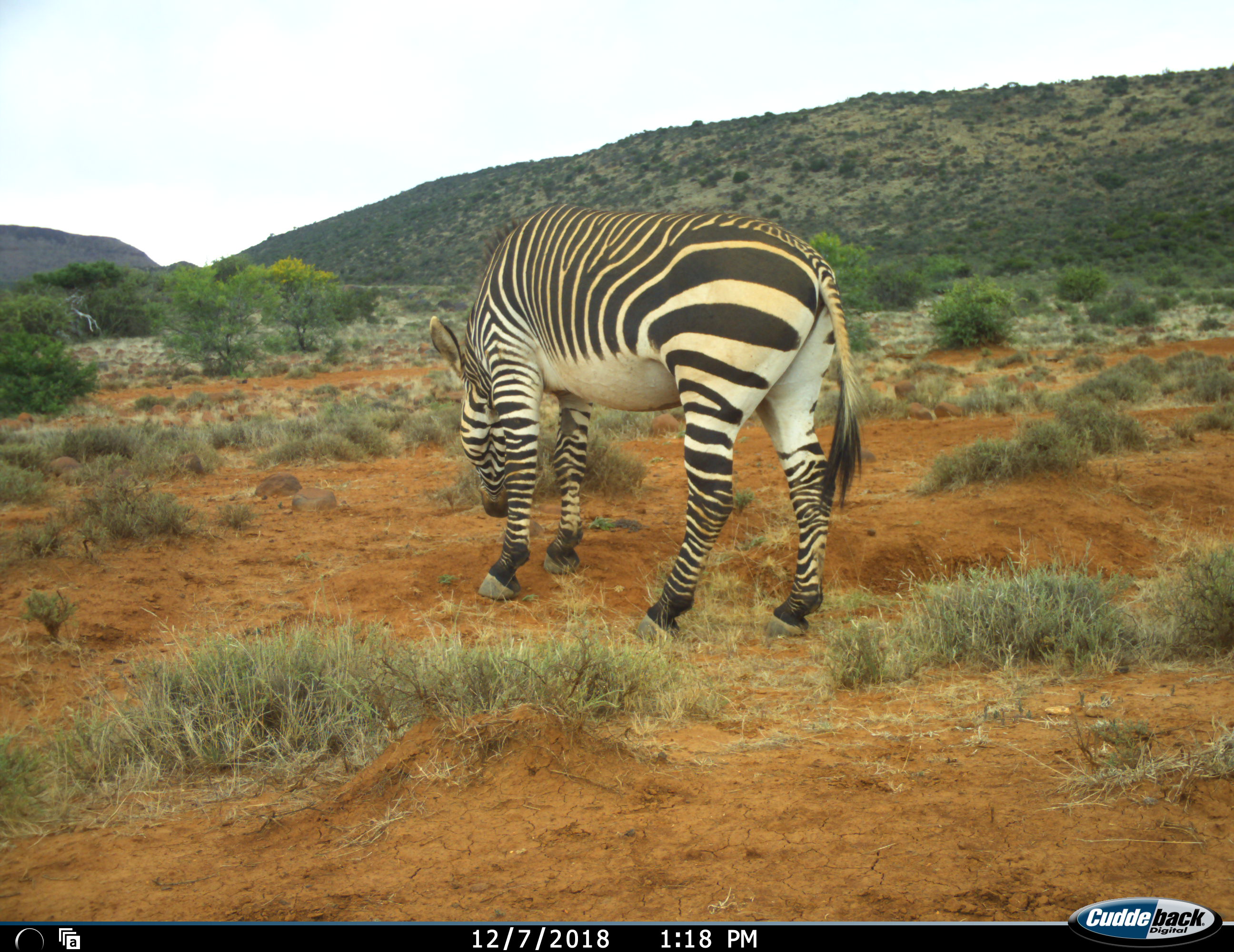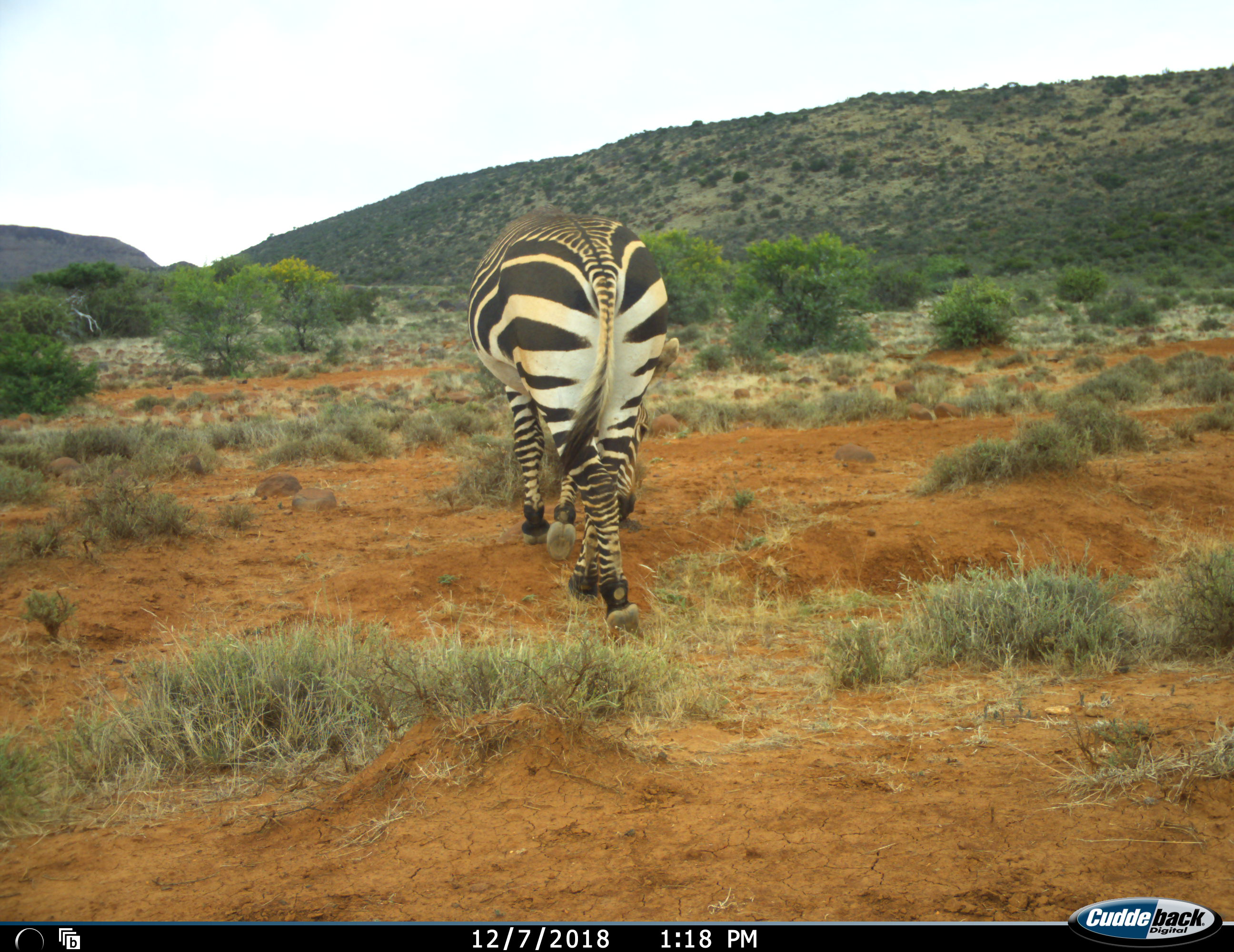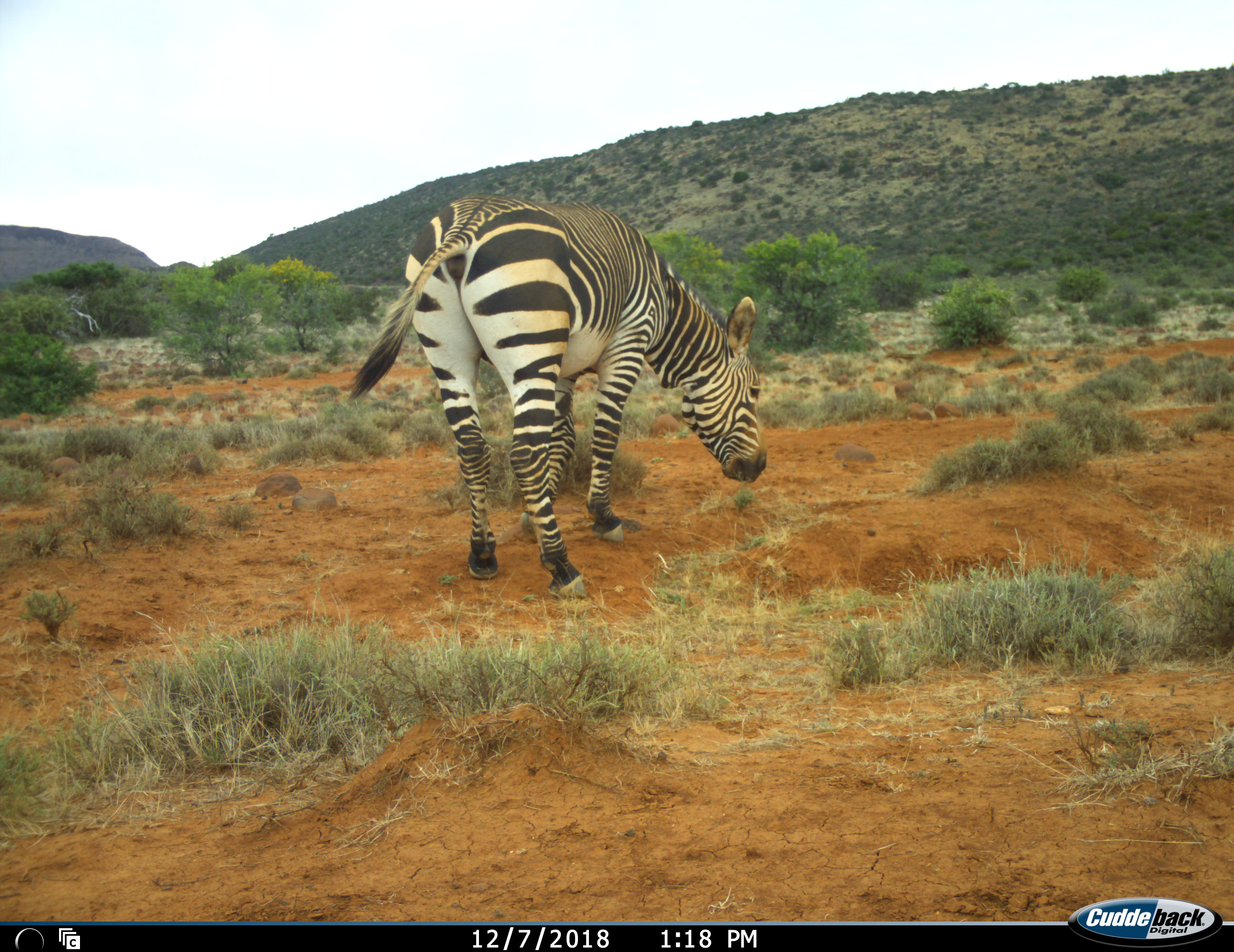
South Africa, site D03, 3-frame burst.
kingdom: Animalia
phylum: Chordata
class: Mammalia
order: Perissodactyla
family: Equidae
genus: Equus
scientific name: Equus zebra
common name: mountain zebra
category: zebramountain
Zebramountain (mountain zebra) (Equus zebra), count 1. Behavior (volunteer vote fractions): standing 30%, resting 0%, moving 40%, interacting 0%. Young present (vote fraction): 0%. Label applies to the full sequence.